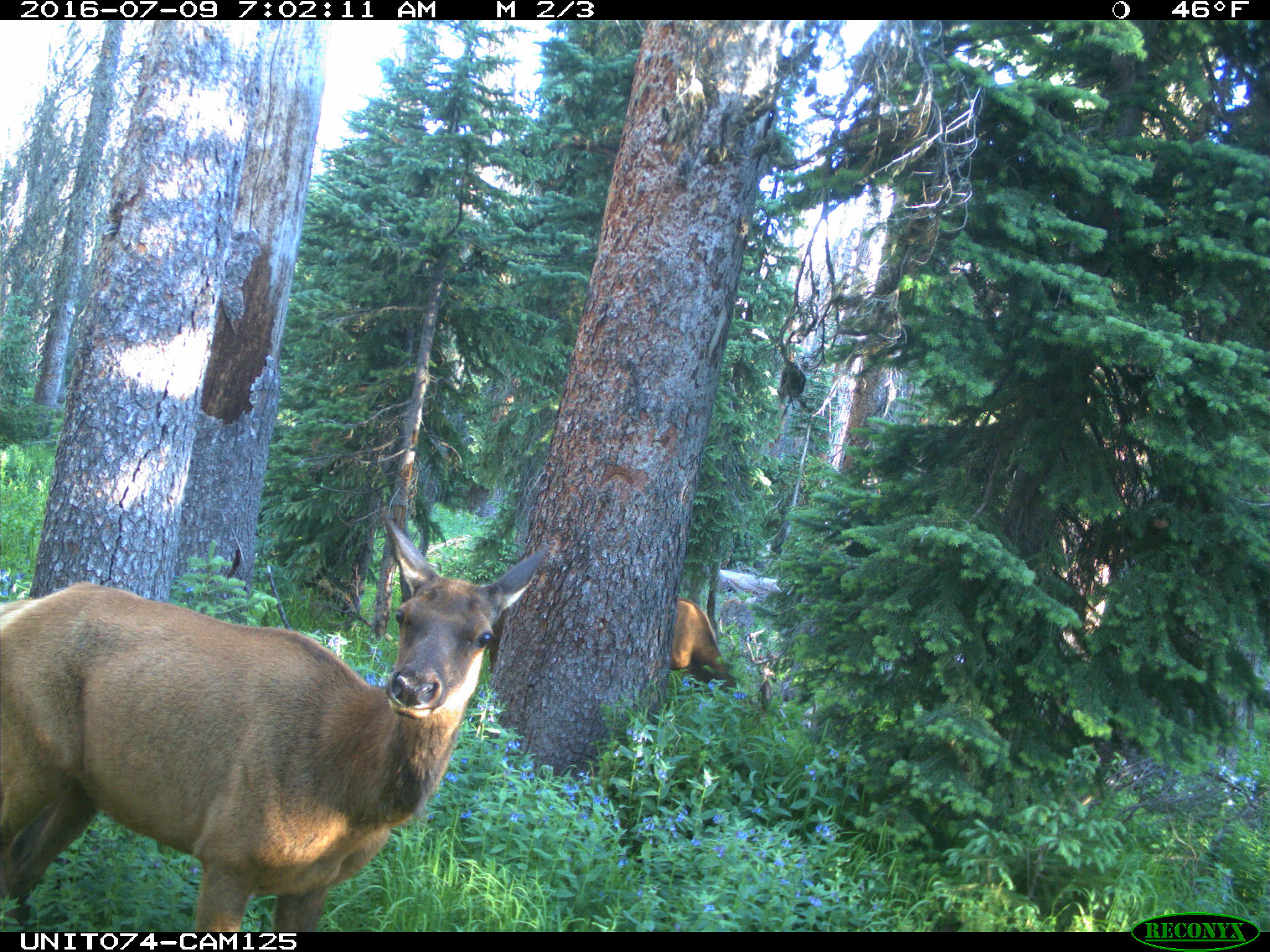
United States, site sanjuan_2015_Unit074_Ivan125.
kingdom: Animalia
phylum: Chordata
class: Mammalia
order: Artiodactyla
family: Cervidae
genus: Cervus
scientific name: Cervus elaphus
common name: red deer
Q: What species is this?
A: Cervus elaphus (red deer).